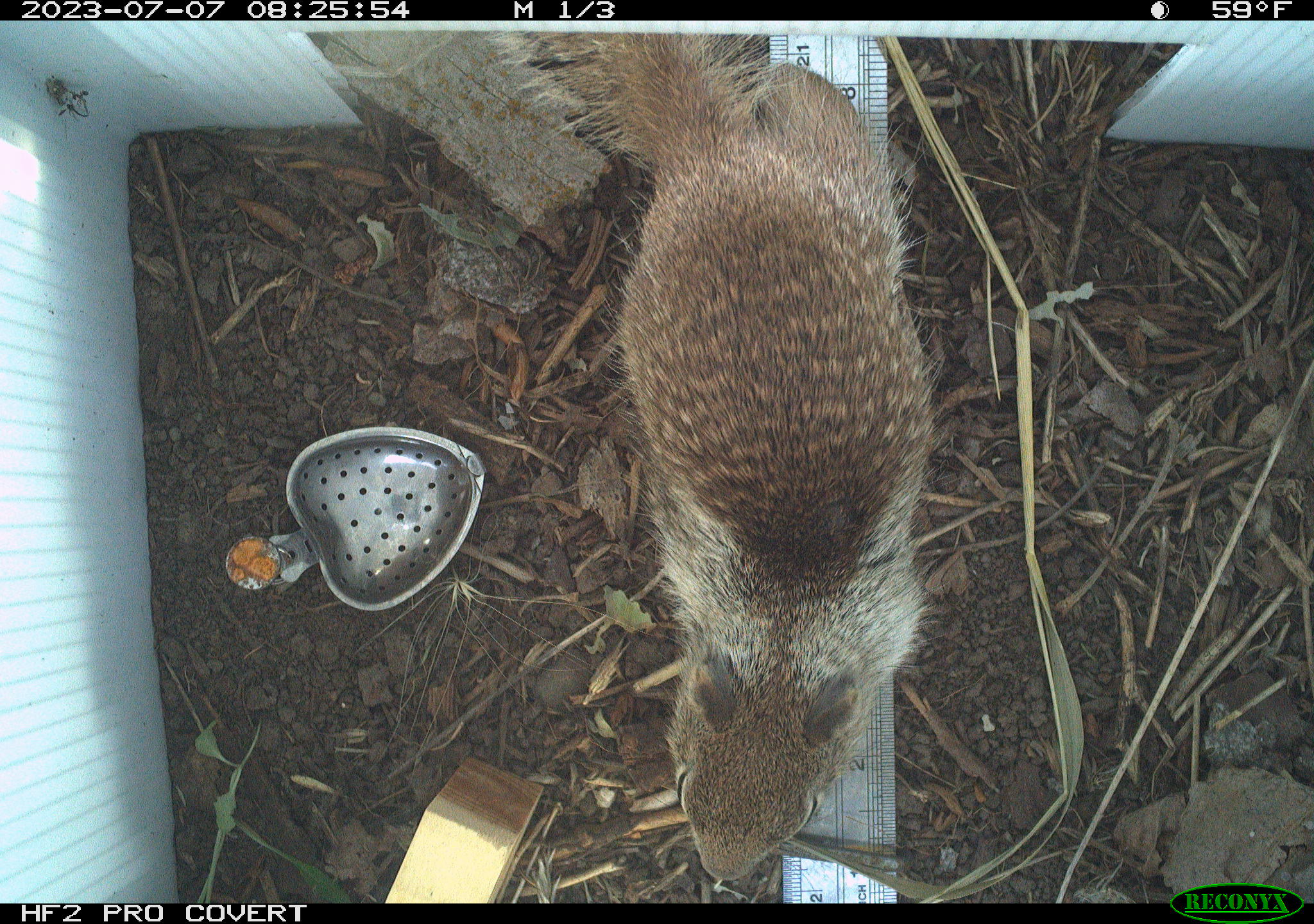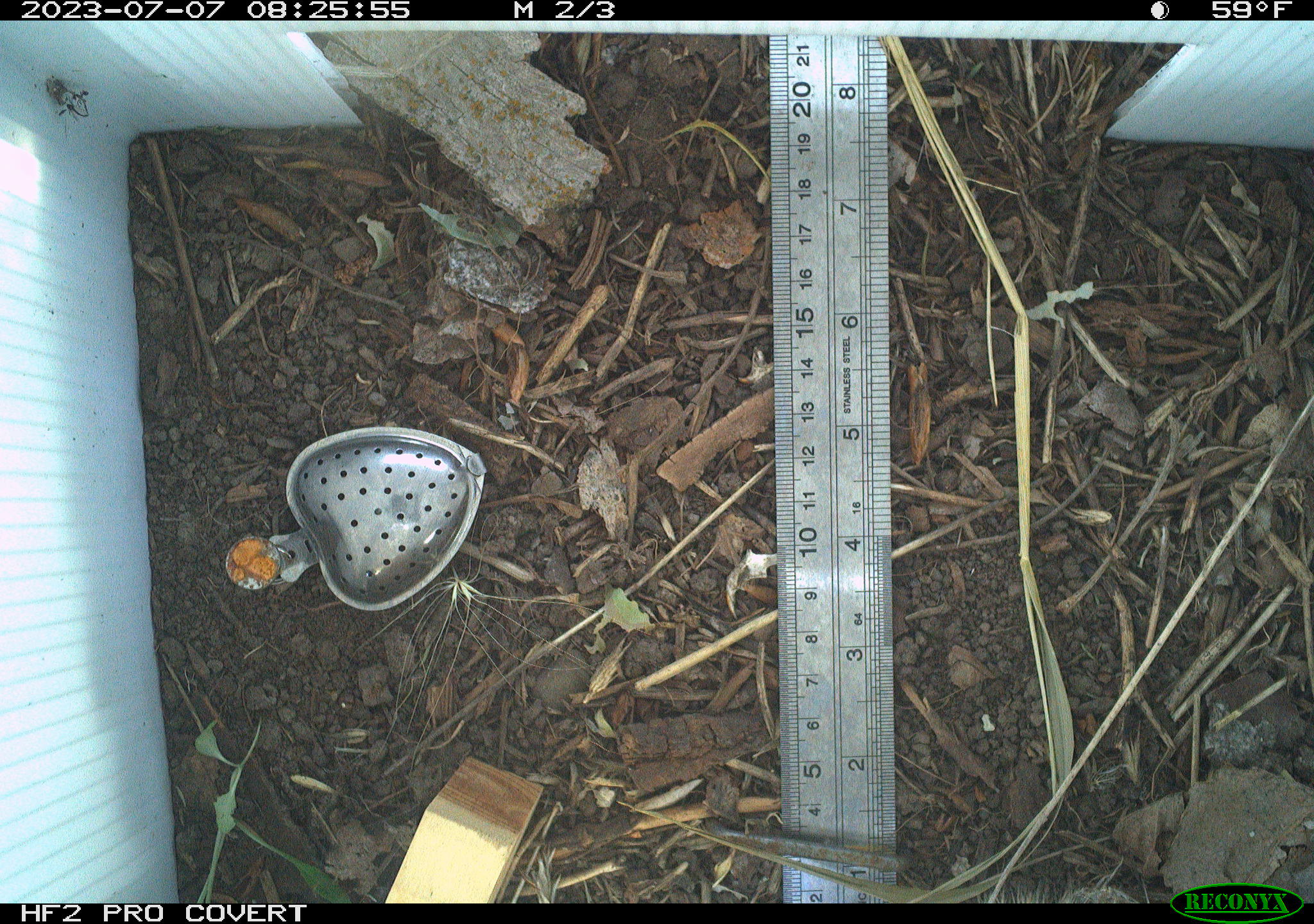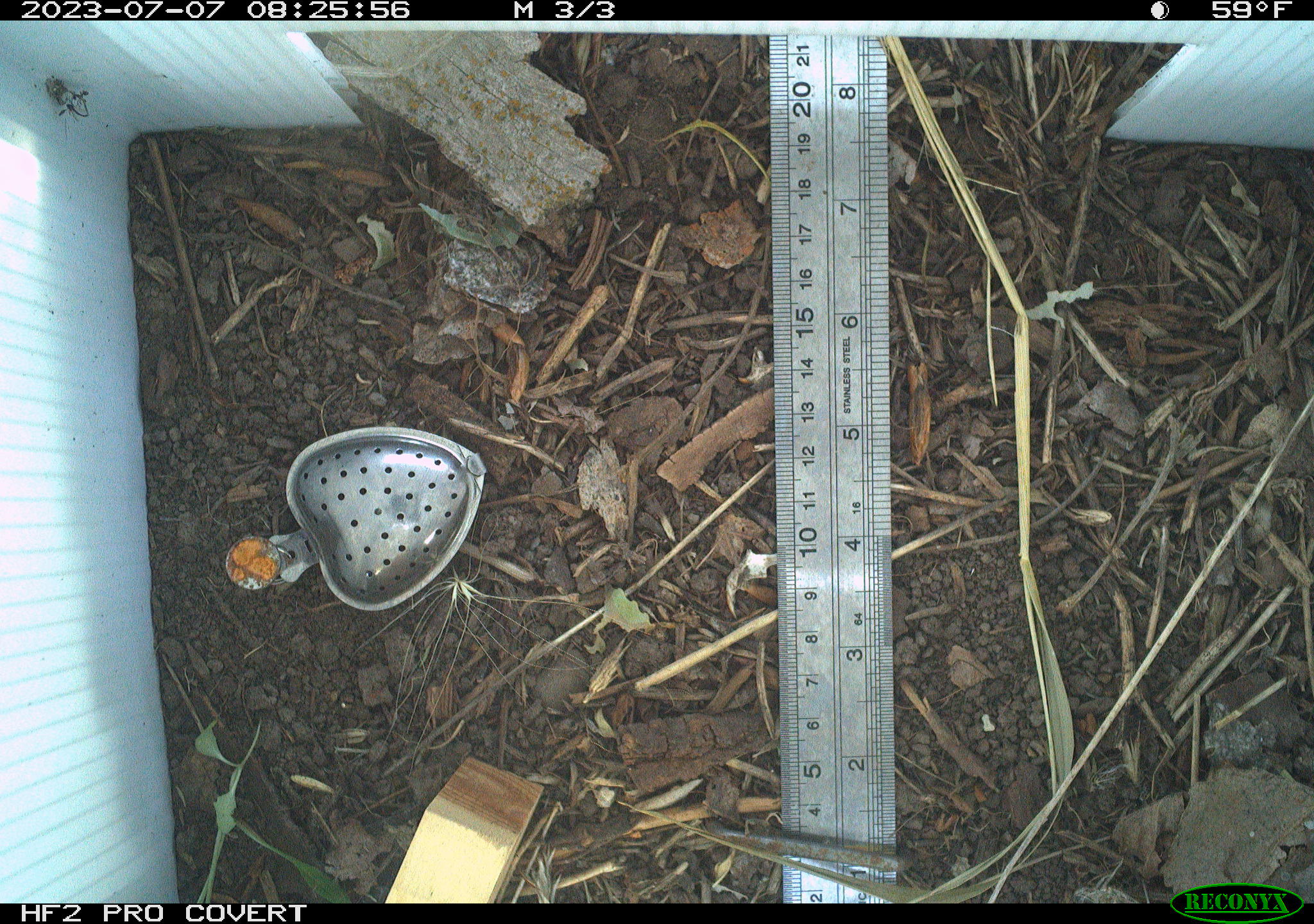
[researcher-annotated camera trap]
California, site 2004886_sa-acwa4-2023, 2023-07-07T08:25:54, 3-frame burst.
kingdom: Animalia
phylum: Chordata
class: Mammalia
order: Rodentia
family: Sciuridae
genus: Otospermophilus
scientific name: Otospermophilus beecheyi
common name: california ground squirrel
California ground squirrel (Otospermophilus beecheyi).